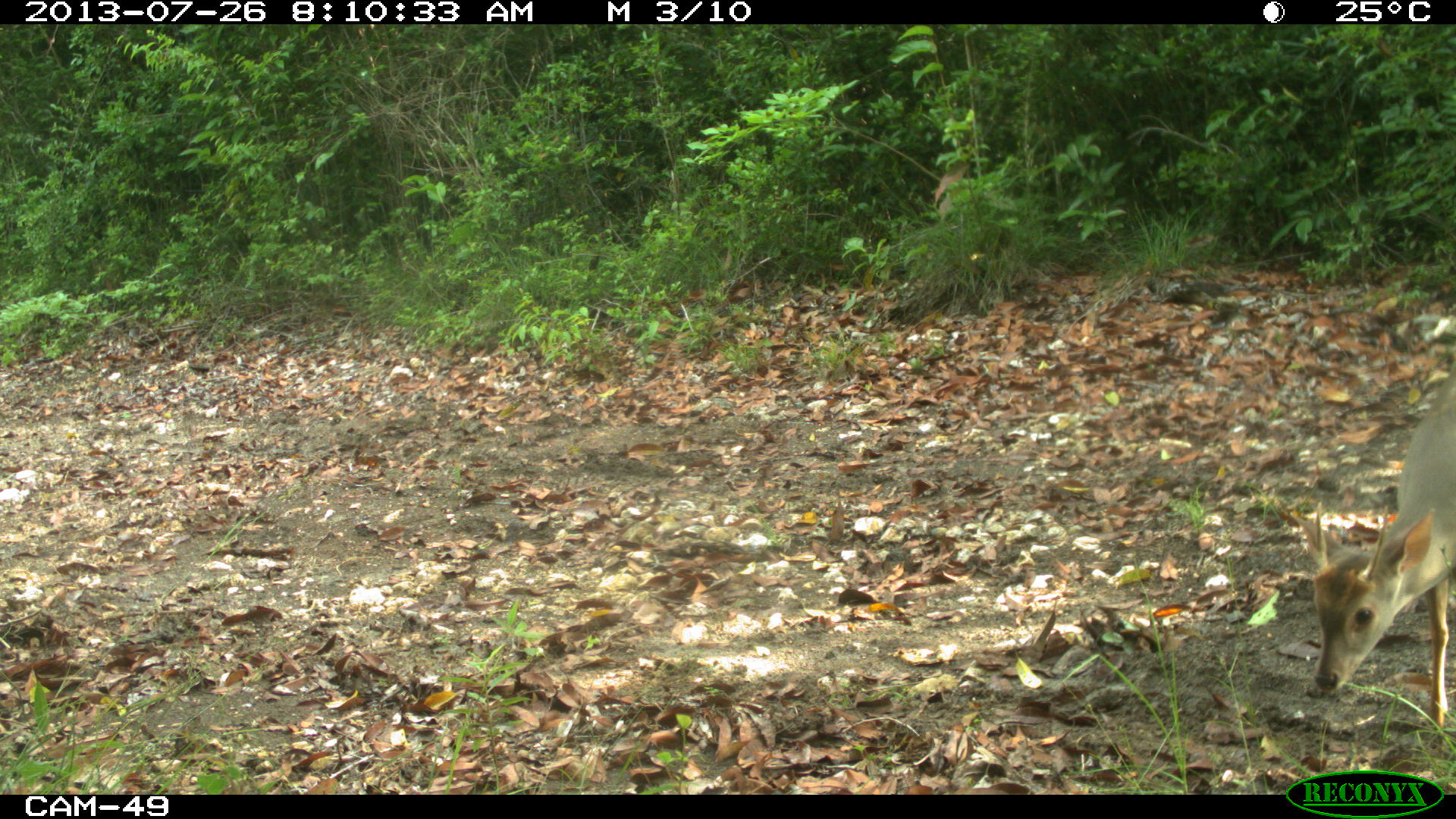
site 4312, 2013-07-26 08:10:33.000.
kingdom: Animalia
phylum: Chordata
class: Mammalia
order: Artiodactyla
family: Cervidae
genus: Odocoileus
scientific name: Odocoileus pandora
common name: yucatán brown brocket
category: mazama pandora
Mazama pandora (yucatán brown brocket) (Odocoileus pandora), count 1, sex male.